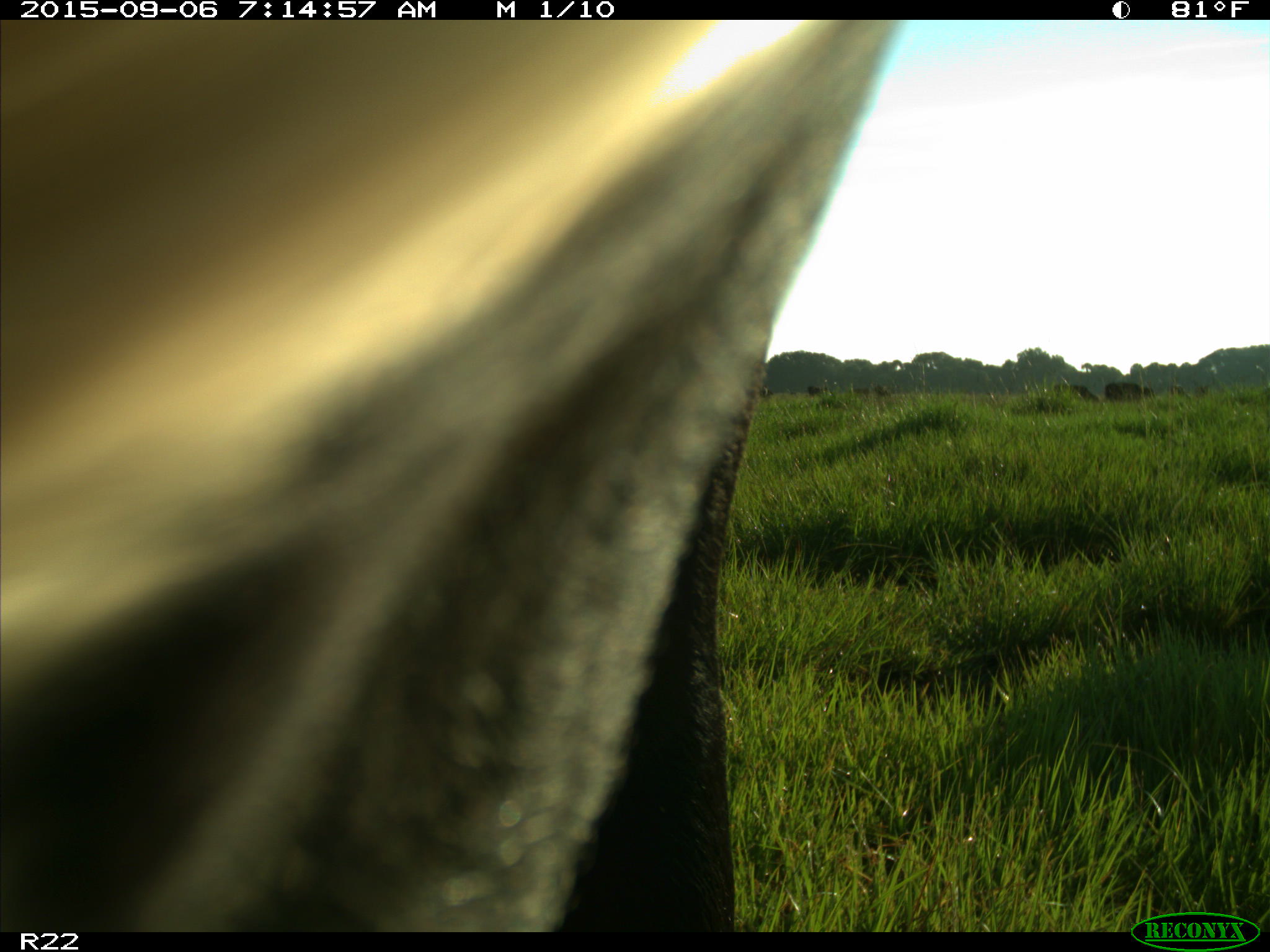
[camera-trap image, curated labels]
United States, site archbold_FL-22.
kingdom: Animalia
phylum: Chordata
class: Mammalia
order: Artiodactyla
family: Bovidae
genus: Bos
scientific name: Bos taurus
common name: domestic cow